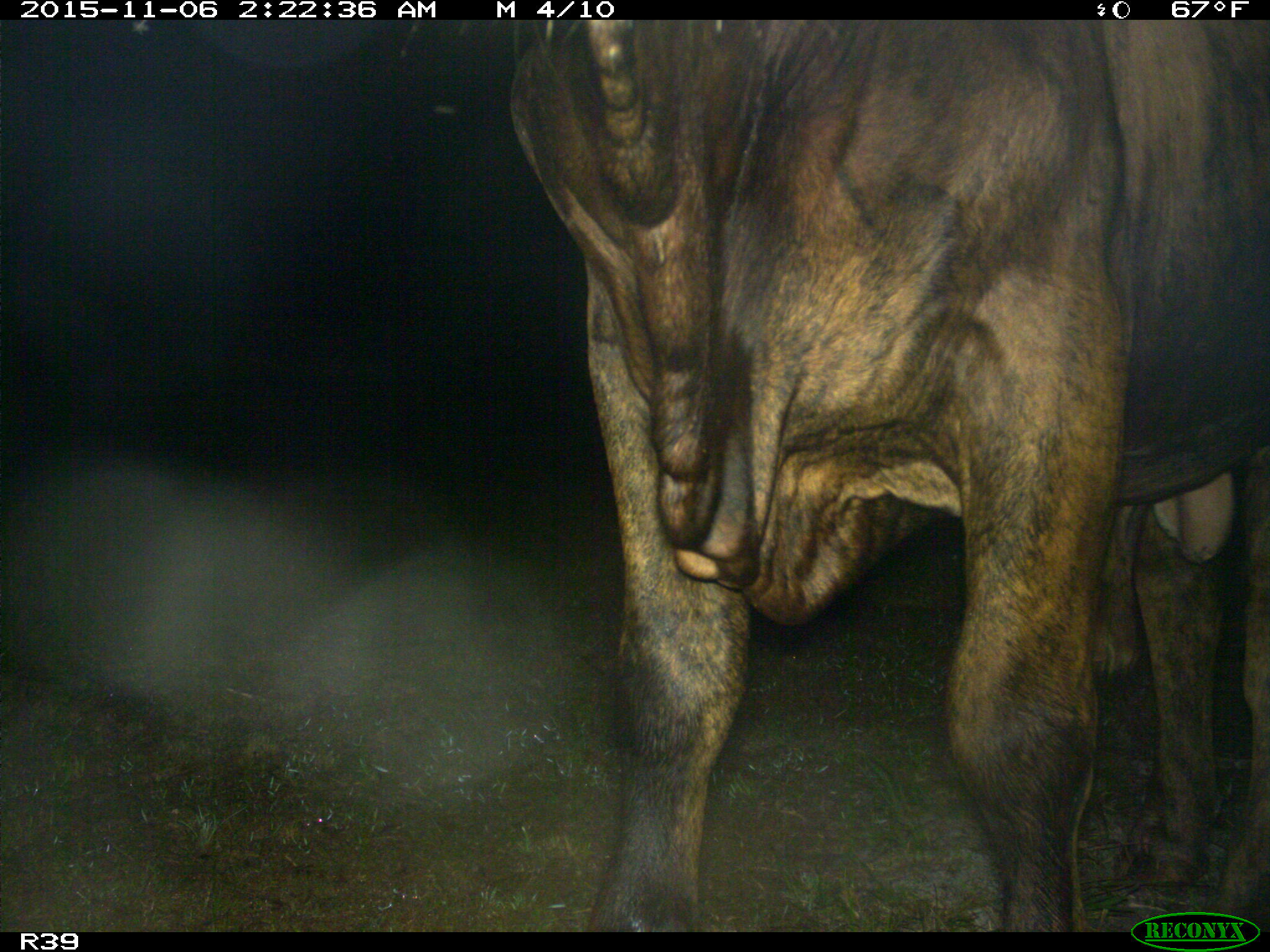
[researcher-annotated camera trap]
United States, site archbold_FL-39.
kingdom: Animalia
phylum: Chordata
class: Mammalia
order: Artiodactyla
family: Bovidae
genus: Bos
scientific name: Bos taurus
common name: domestic cow